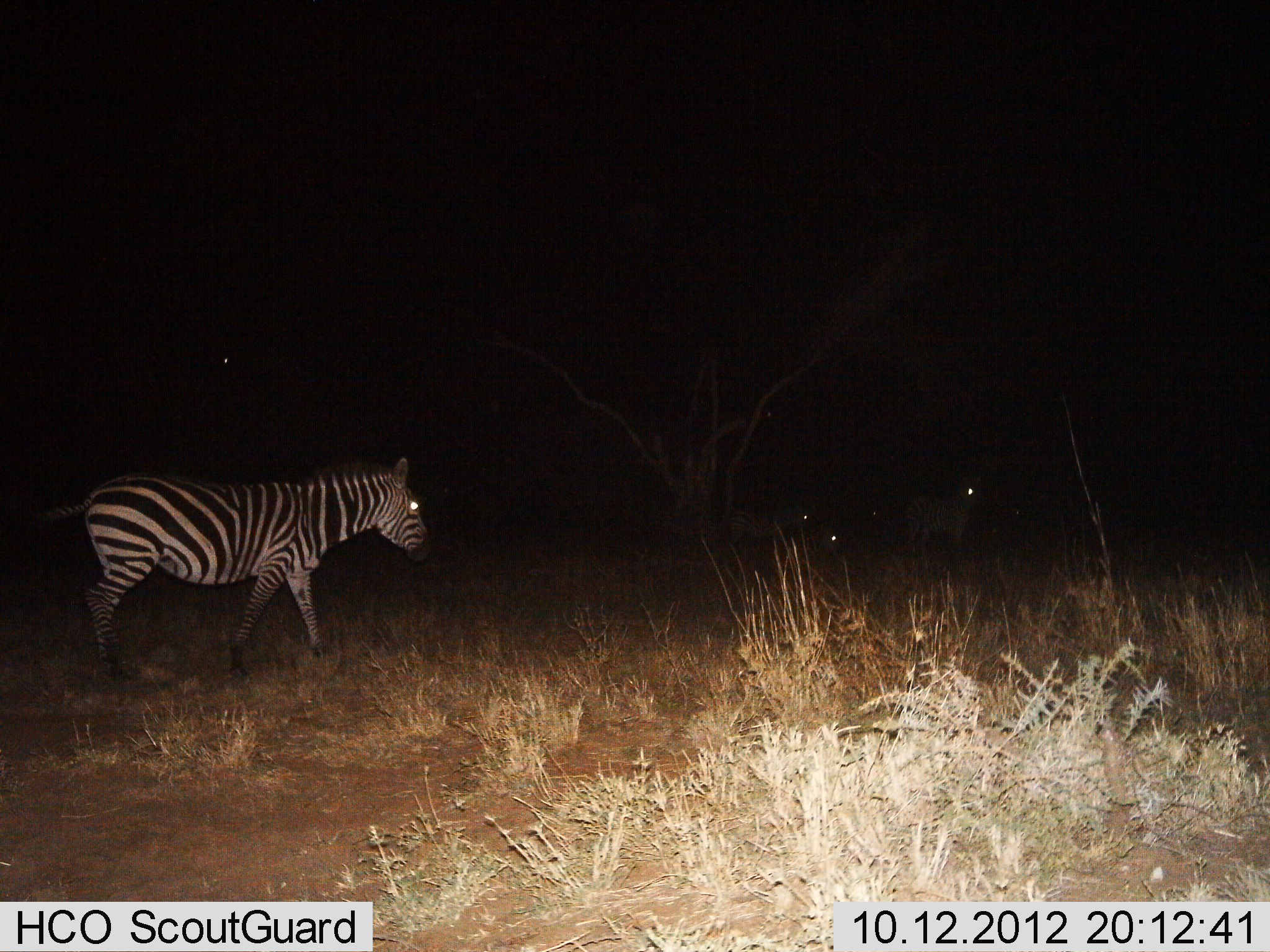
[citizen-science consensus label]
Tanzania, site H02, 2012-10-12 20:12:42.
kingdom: Animalia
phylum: Chordata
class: Mammalia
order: Perissodactyla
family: Equidae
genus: Equus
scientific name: Equus quagga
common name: plains zebra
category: zebra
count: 4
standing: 60%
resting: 20%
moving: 80%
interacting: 0%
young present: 0%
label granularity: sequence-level